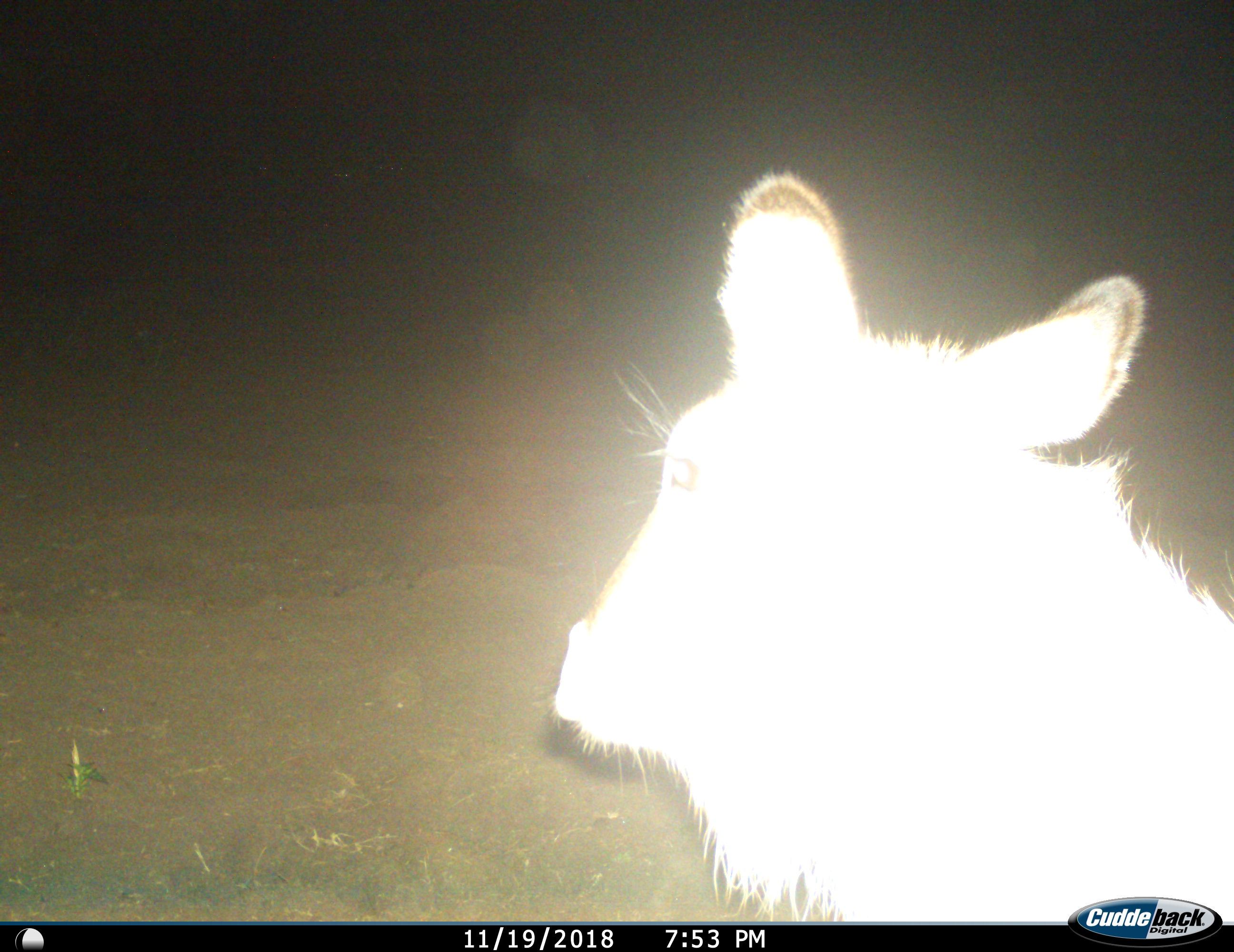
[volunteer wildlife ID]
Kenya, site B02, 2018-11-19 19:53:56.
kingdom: Animalia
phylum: Chordata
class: Mammalia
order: Artiodactyla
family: Bovidae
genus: Kobus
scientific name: Kobus ellipsiprymnus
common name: waterbuck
Waterbuck (Kobus ellipsiprymnus), count 1. Behavior (volunteer vote fractions): standing 100%, resting 0%, moving 0%, interacting 0%. Young present (vote fraction): 0%. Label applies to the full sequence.